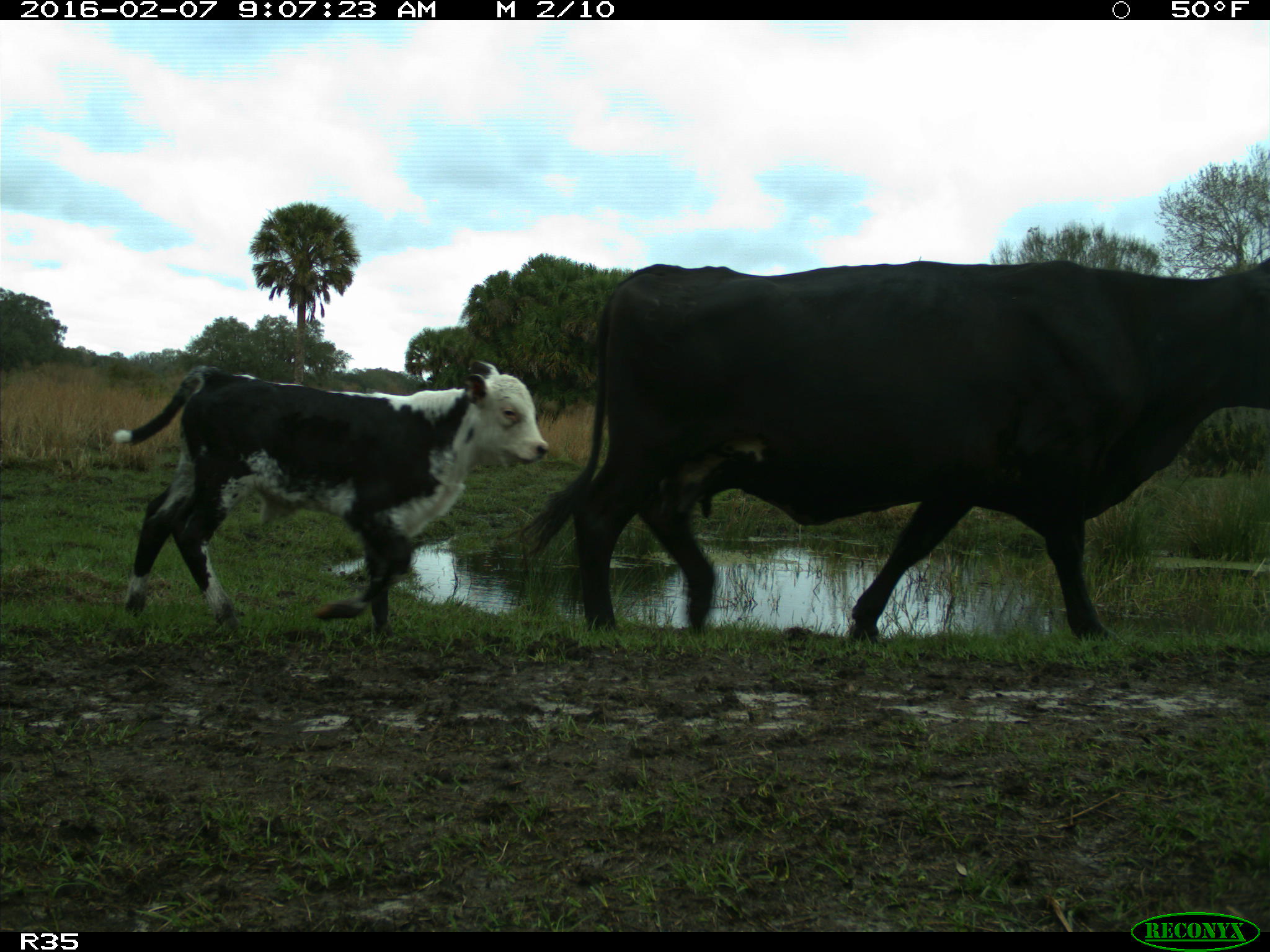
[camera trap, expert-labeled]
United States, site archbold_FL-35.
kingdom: Animalia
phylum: Chordata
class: Mammalia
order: Artiodactyla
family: Bovidae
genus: Bos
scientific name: Bos taurus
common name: domestic cow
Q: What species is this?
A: Bos taurus (domestic cow).